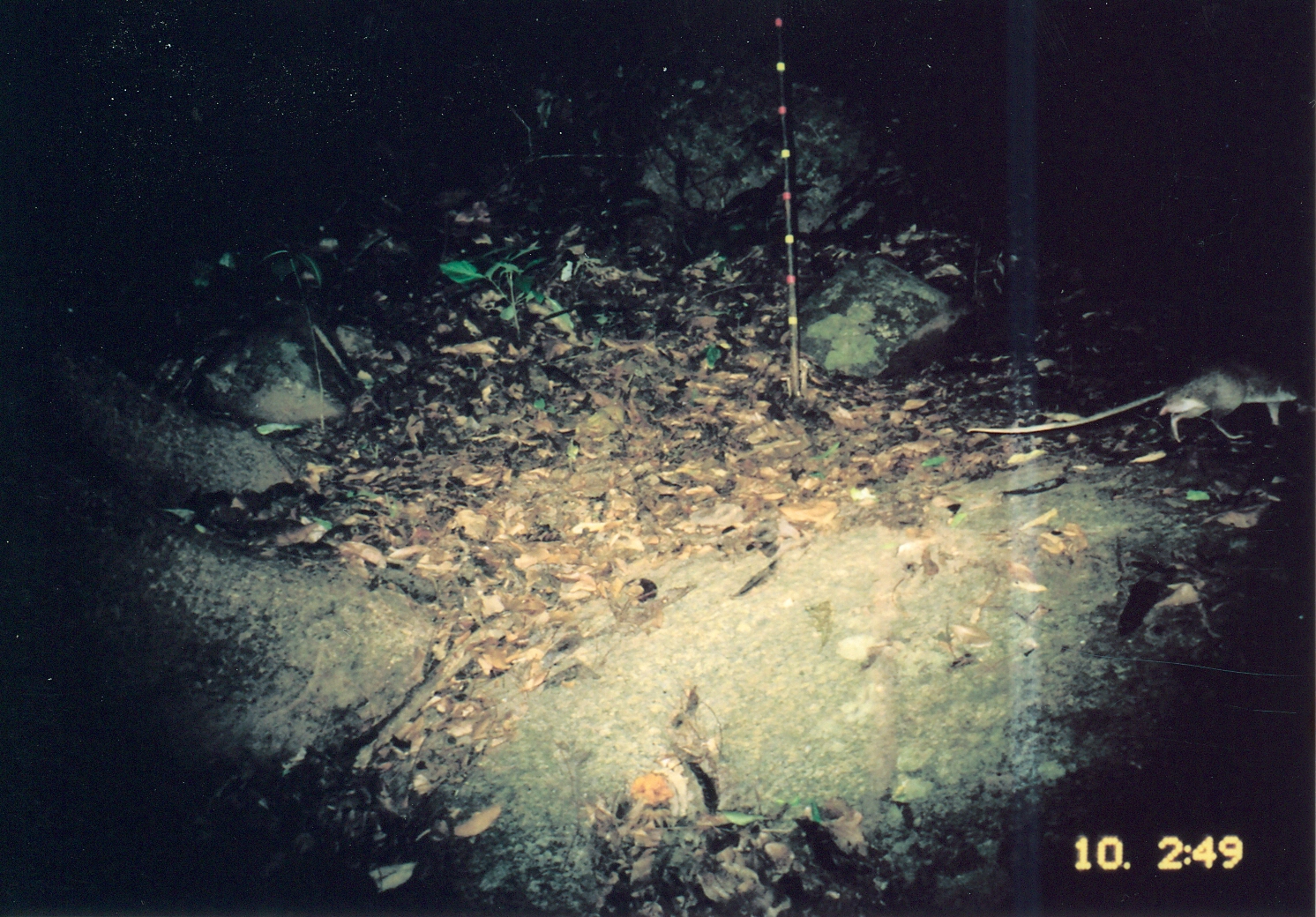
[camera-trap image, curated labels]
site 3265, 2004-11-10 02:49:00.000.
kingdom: Animalia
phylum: Chordata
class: Mammalia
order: Rodentia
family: Nesomyidae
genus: Cricetomys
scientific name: Cricetomys gambianus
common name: african giant pouched rat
Cricetomys gambianus (african giant pouched rat), count 1.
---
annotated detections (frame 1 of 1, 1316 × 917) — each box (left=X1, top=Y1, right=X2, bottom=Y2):
cricetomys gambianus: (left=966, top=361, right=1316, bottom=443)